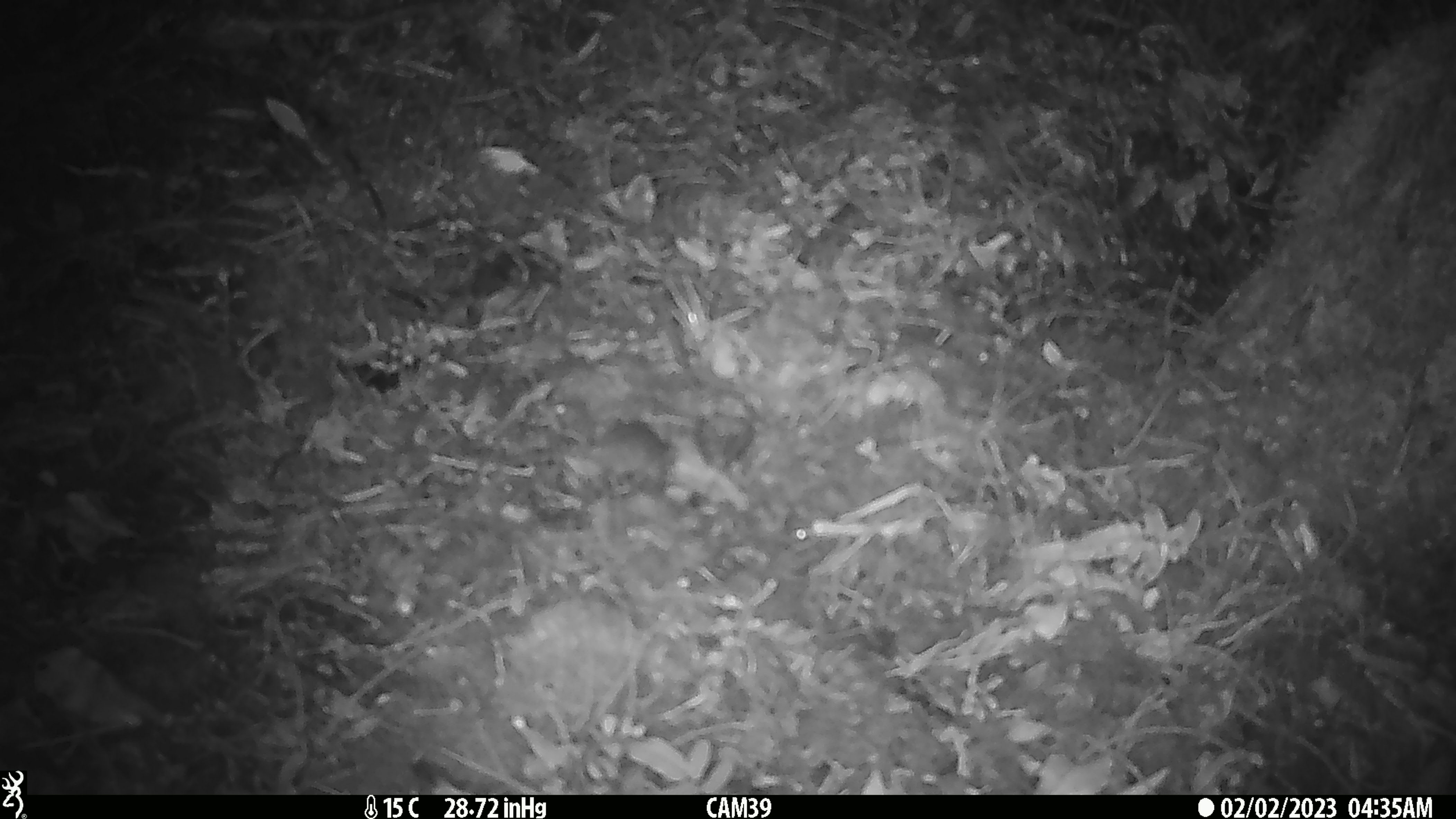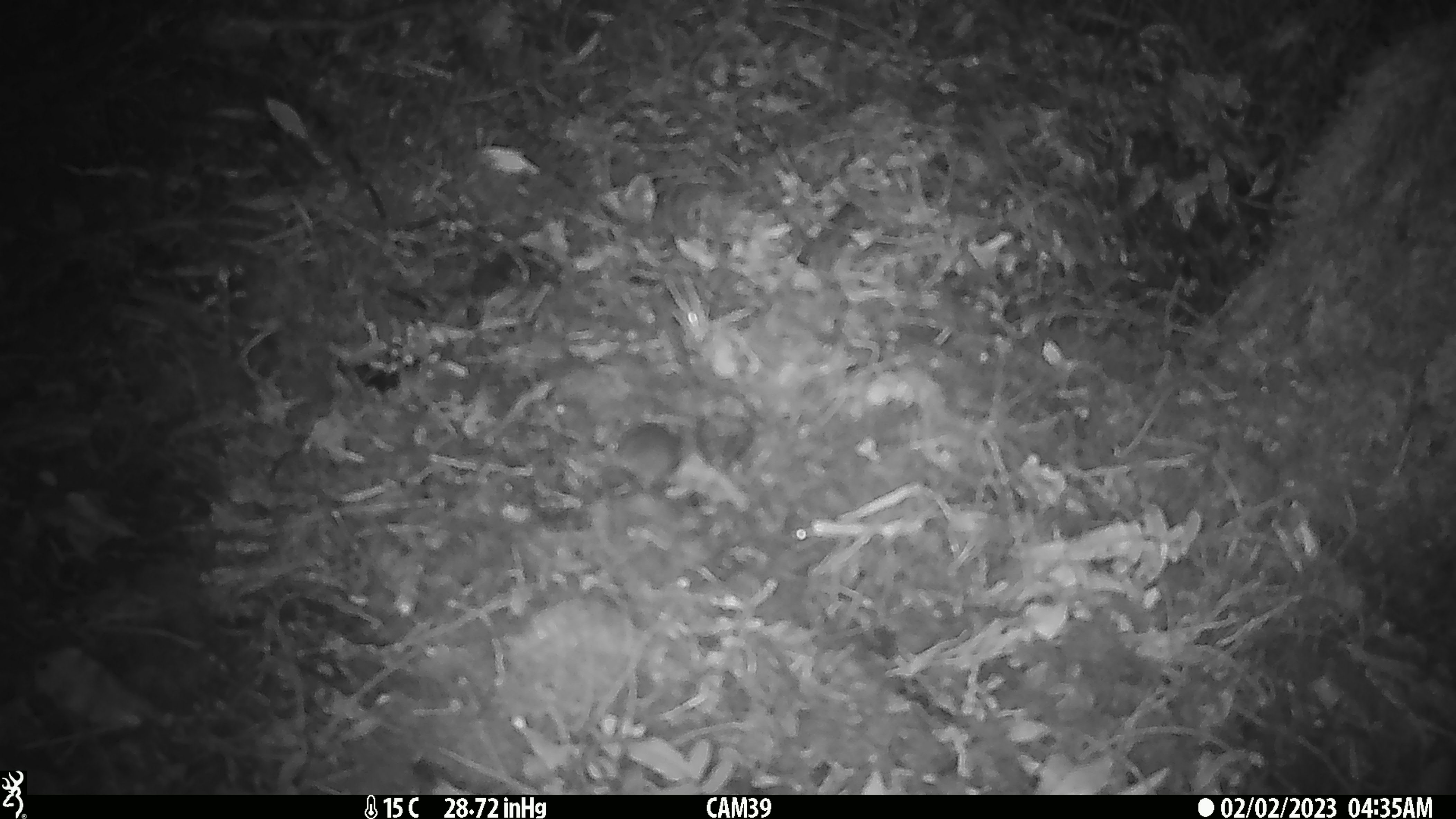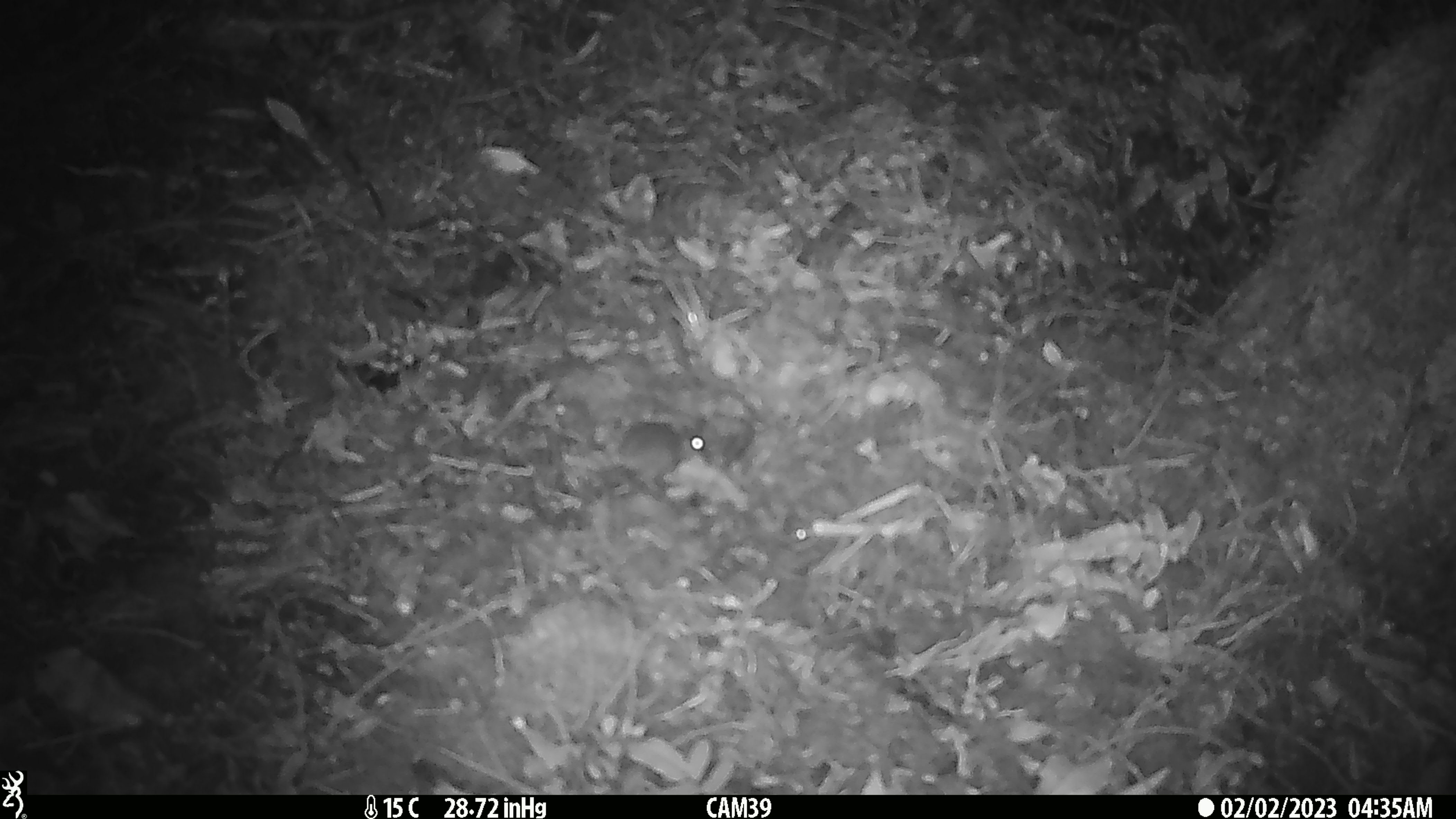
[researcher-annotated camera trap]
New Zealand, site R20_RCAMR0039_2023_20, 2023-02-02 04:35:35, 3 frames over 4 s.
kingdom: Animalia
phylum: Chordata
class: Mammalia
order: Rodentia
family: Muridae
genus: Mus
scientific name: Mus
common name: mouse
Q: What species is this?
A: Mouse (Mus).